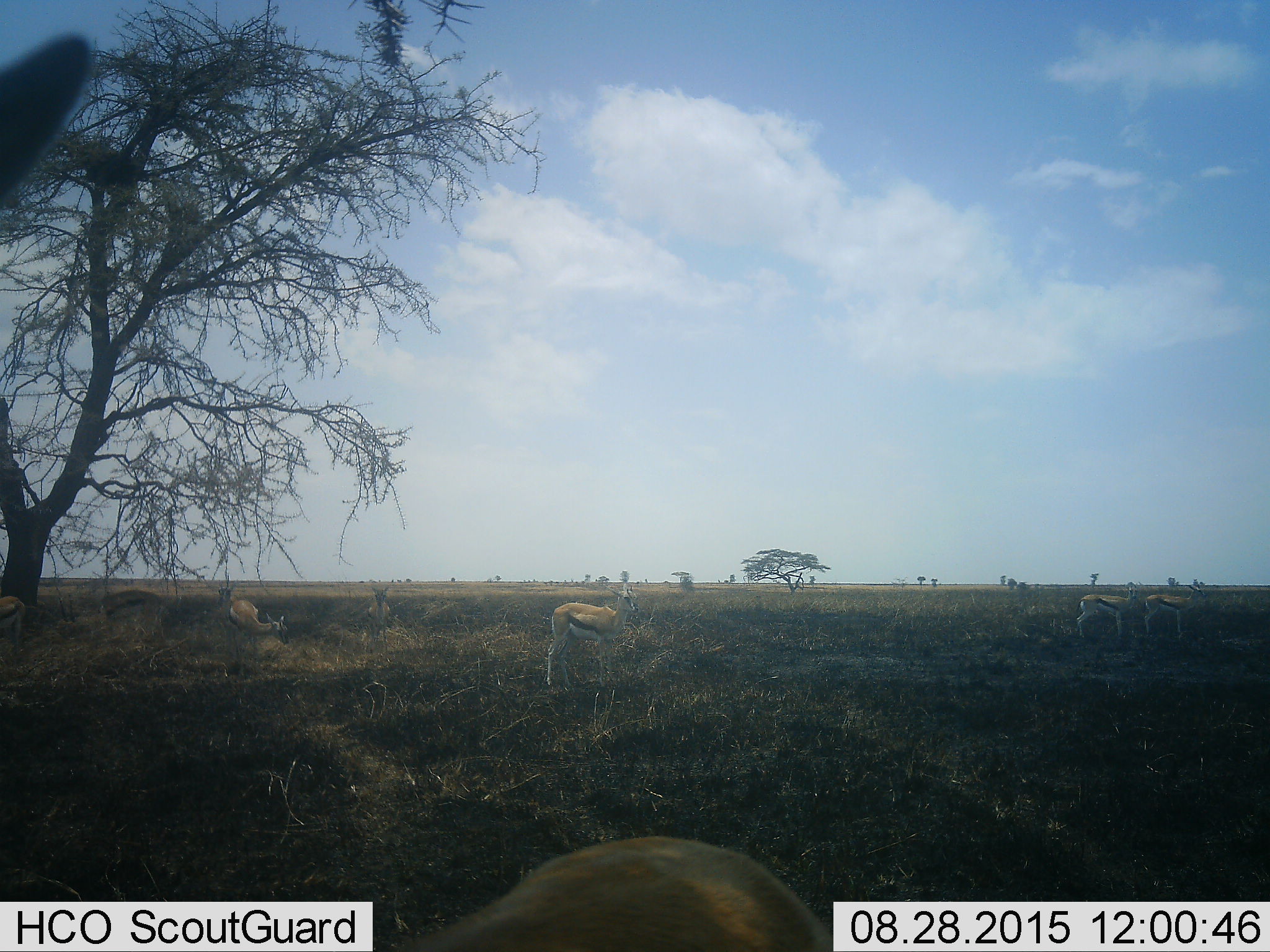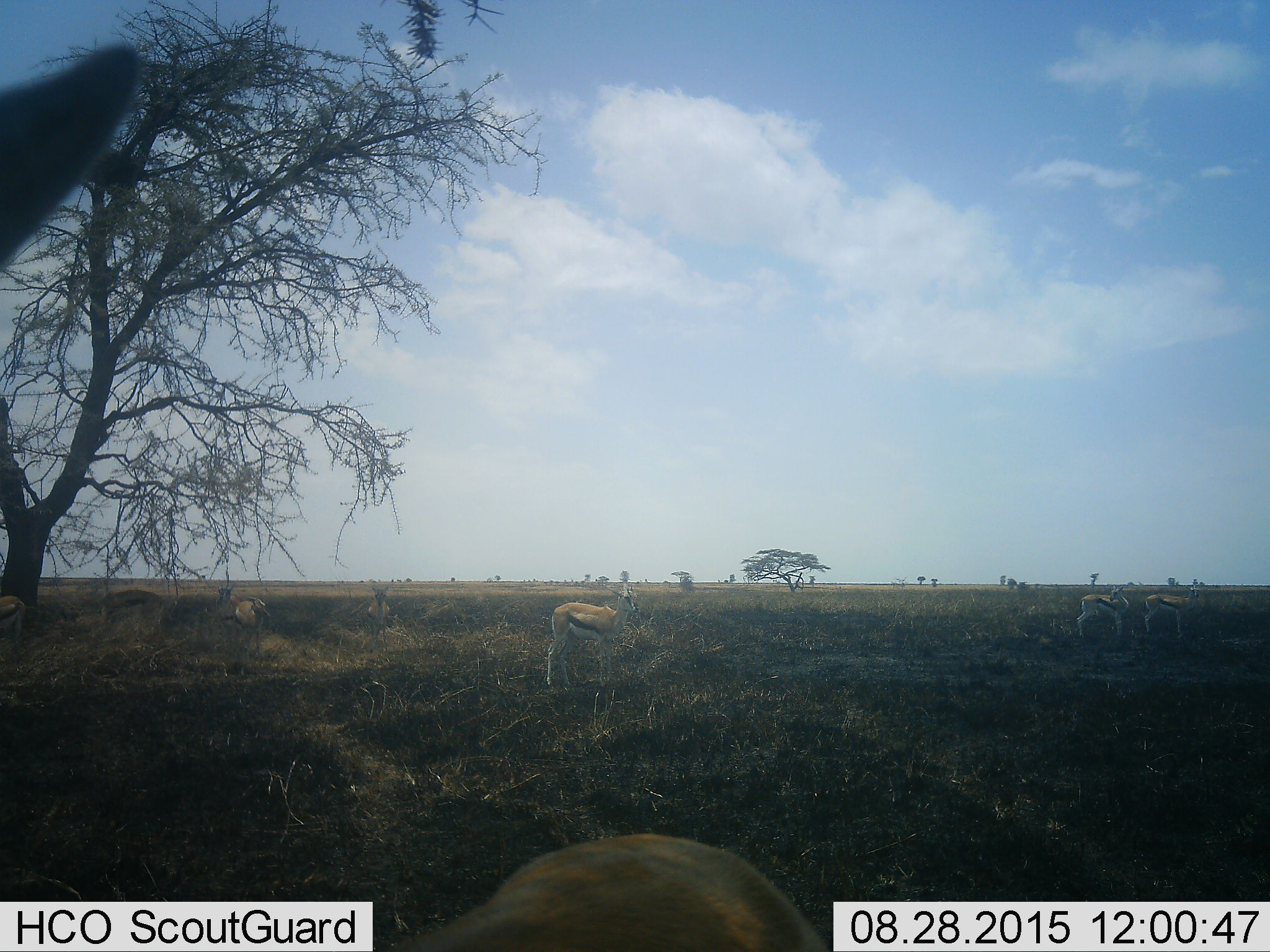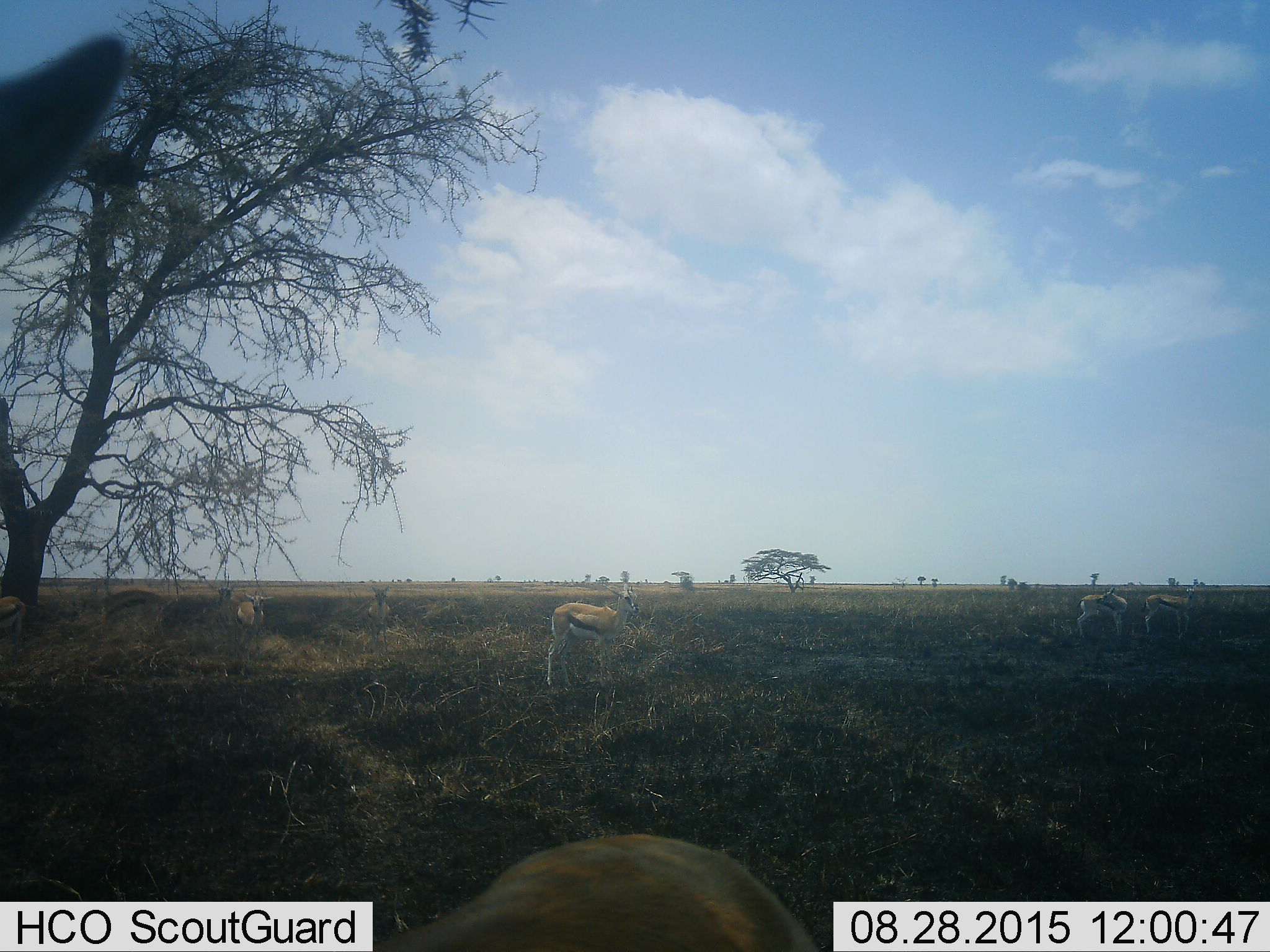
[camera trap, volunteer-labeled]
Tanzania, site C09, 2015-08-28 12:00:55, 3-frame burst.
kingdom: Animalia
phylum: Chordata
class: Mammalia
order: Artiodactyla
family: Bovidae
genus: Eudorcas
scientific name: Eudorcas thomsonii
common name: thomson's gazelle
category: gazellethomsons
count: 8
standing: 94%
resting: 6%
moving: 19%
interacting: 6%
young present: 12%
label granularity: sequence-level